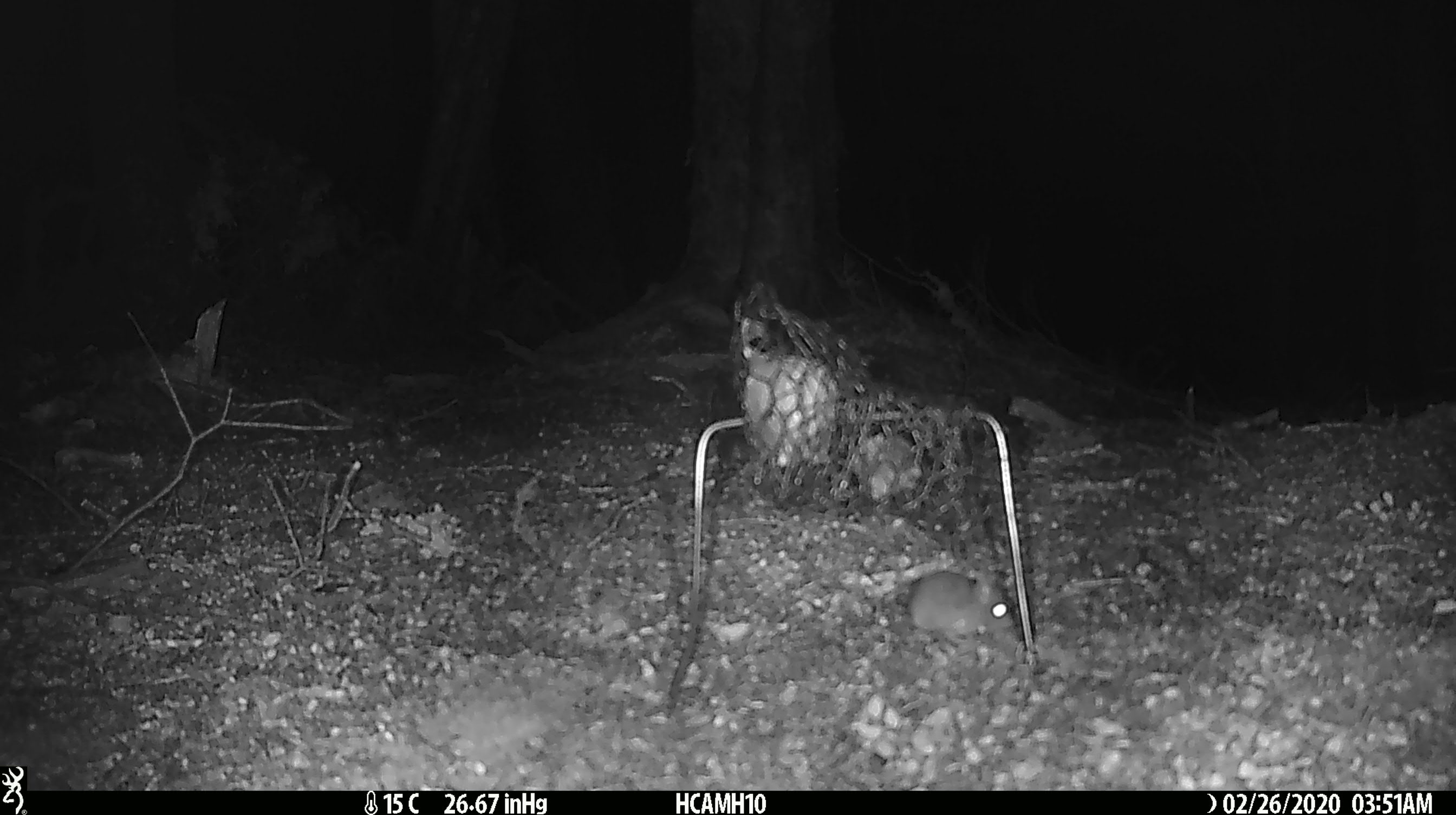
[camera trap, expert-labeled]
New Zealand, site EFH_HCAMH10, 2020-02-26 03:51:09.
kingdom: Animalia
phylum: Chordata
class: Mammalia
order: Rodentia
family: Muridae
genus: Mus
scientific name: Mus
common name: mouse